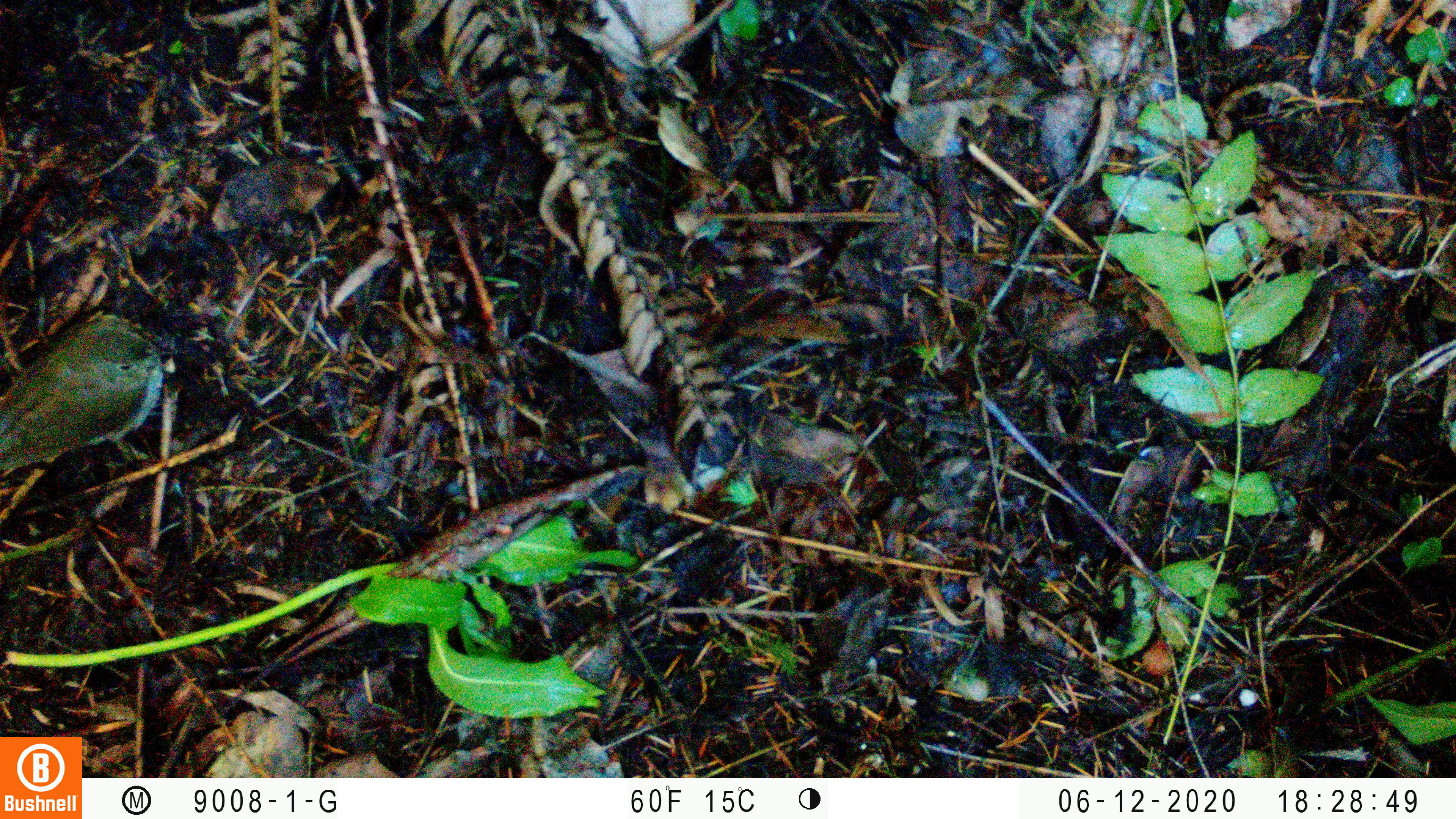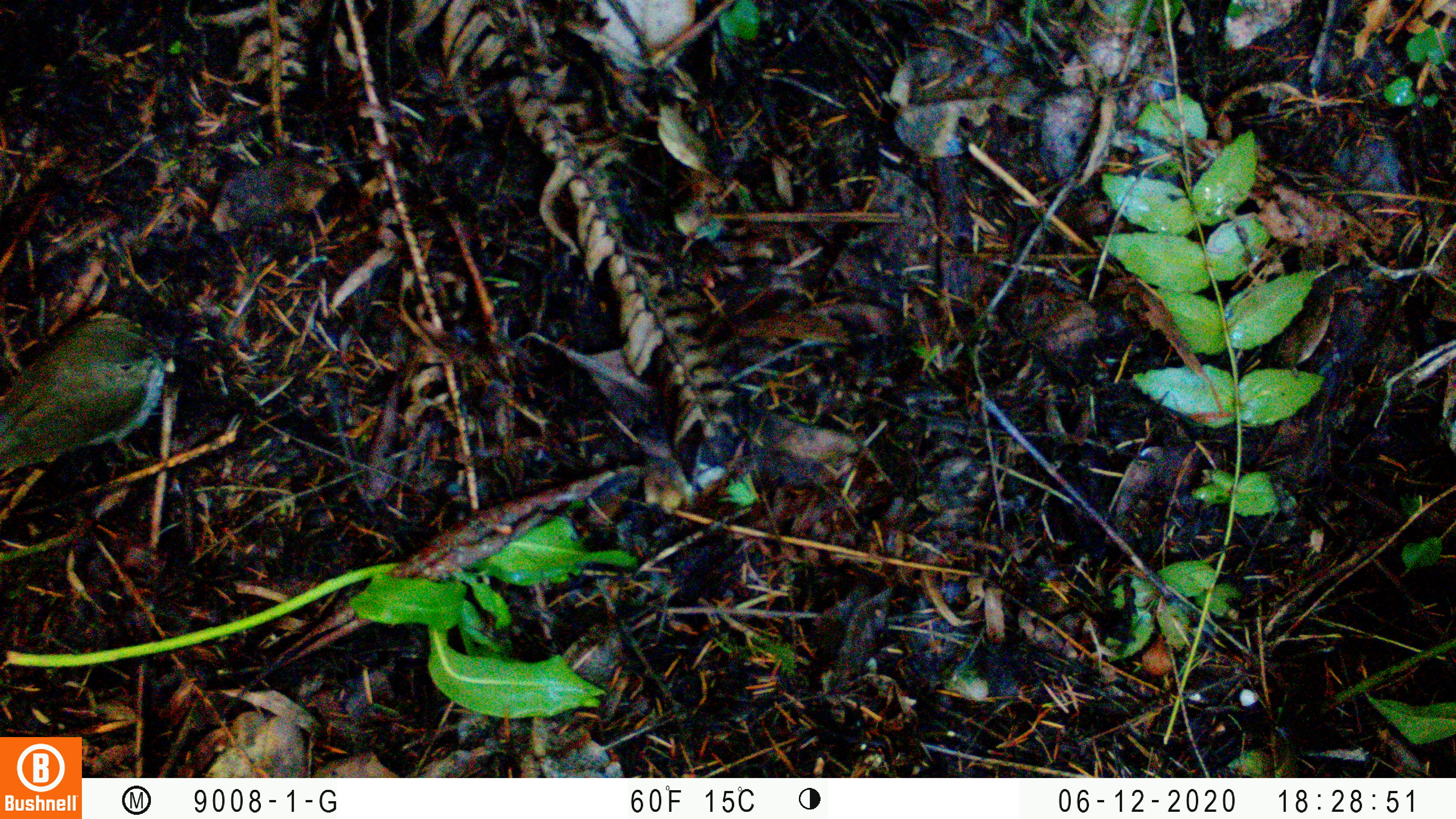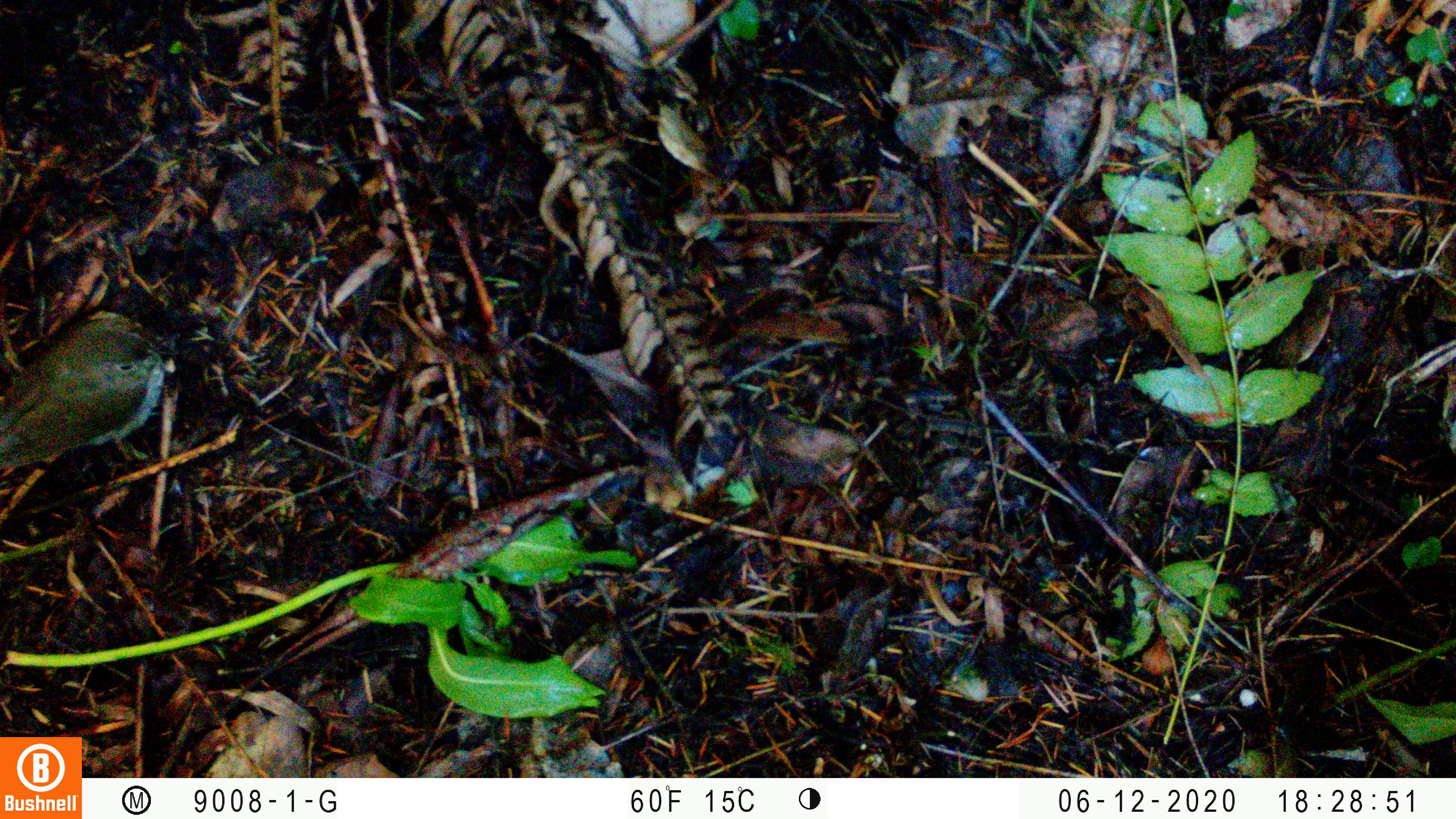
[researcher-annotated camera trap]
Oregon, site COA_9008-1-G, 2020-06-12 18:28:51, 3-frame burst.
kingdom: Animalia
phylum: Chordata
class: Aves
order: Passeriformes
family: Turdidae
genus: Catharus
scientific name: Catharus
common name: brown thrushes and nightingale-thrushes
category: catharus species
Catharus species (brown thrushes and nightingale-thrushes) (Catharus).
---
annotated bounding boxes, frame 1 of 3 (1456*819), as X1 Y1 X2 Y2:
catharus species: 1 313 164 480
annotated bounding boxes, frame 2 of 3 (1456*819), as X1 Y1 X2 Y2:
catharus species: 1 303 181 482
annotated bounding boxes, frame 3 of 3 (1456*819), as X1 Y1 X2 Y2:
catharus species: 4 307 175 472